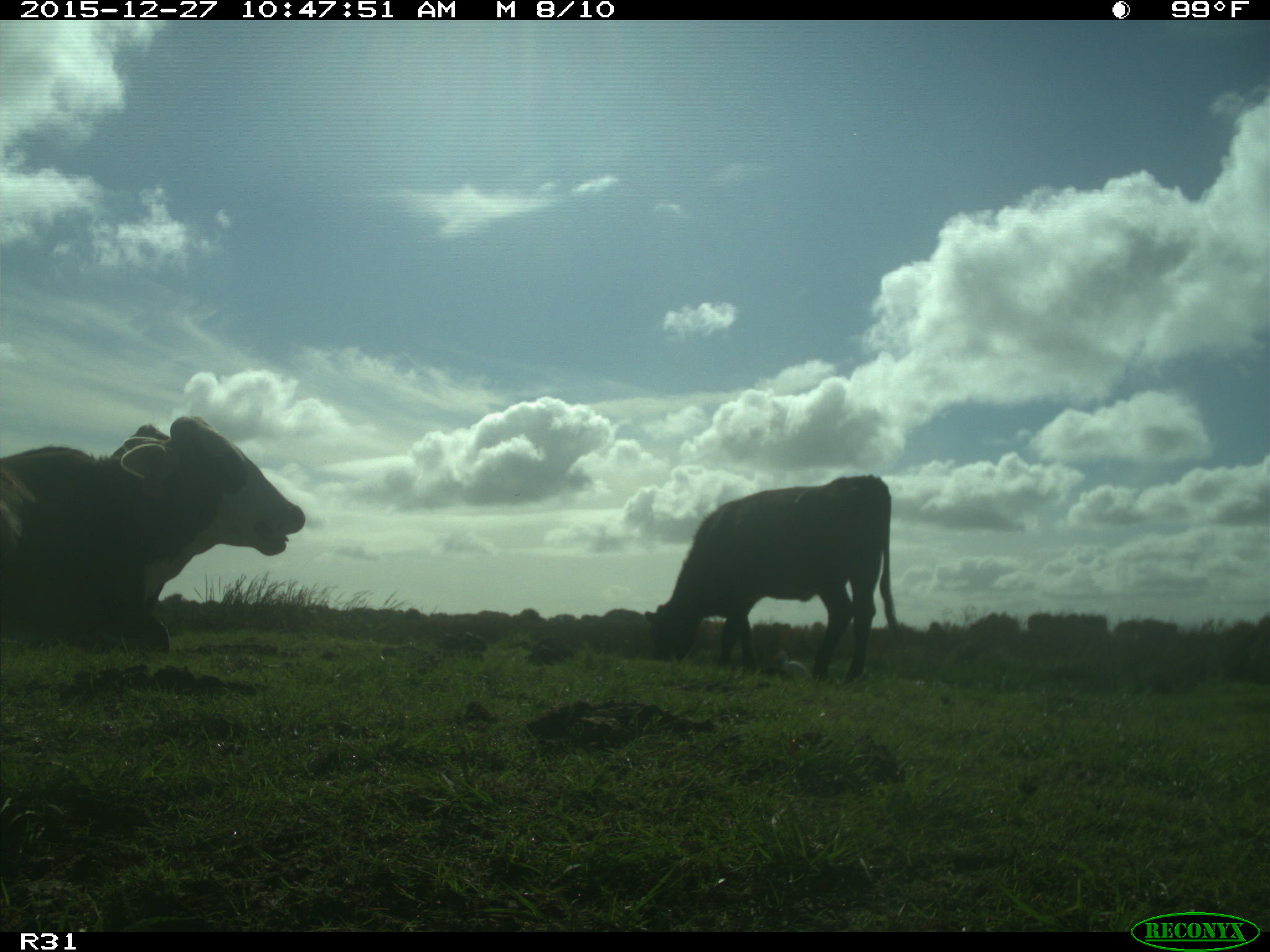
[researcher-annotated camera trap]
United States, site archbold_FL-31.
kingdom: Animalia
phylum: Chordata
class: Mammalia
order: Artiodactyla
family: Bovidae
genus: Bos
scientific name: Bos taurus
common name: domestic cow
Bos taurus (domestic cow).